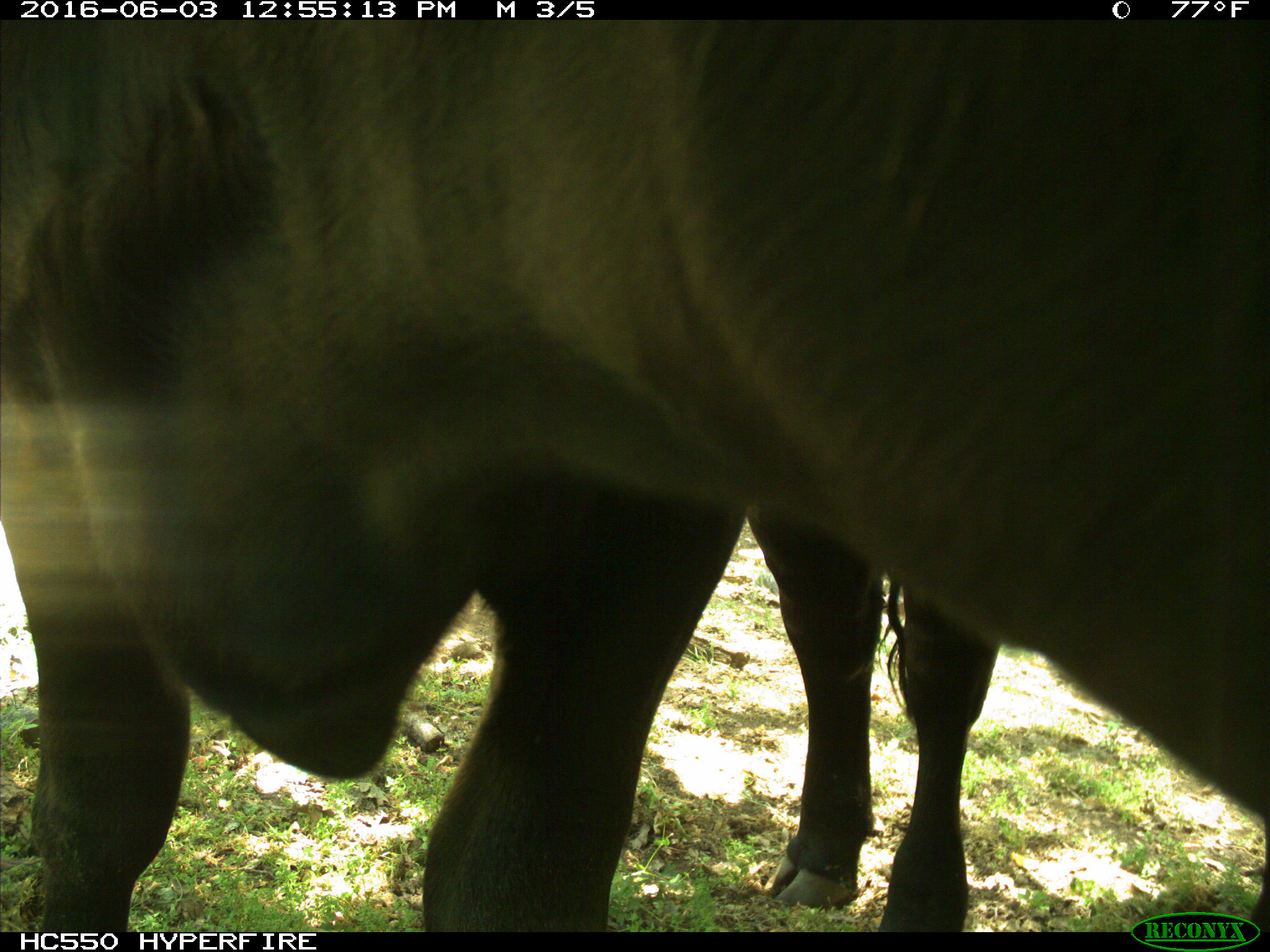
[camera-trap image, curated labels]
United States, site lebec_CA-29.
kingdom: Animalia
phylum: Chordata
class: Mammalia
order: Artiodactyla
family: Bovidae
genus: Bos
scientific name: Bos taurus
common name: domestic cow